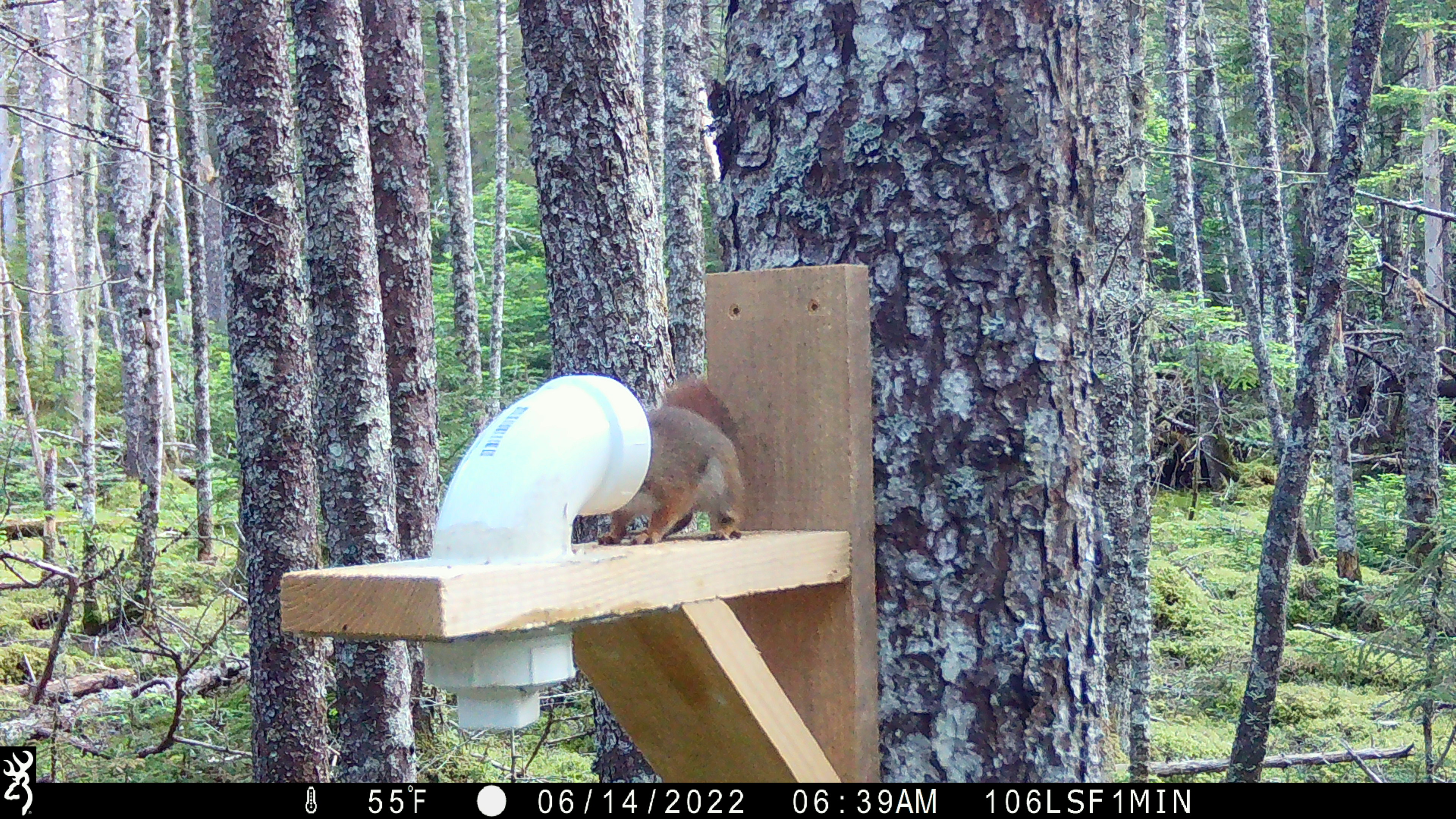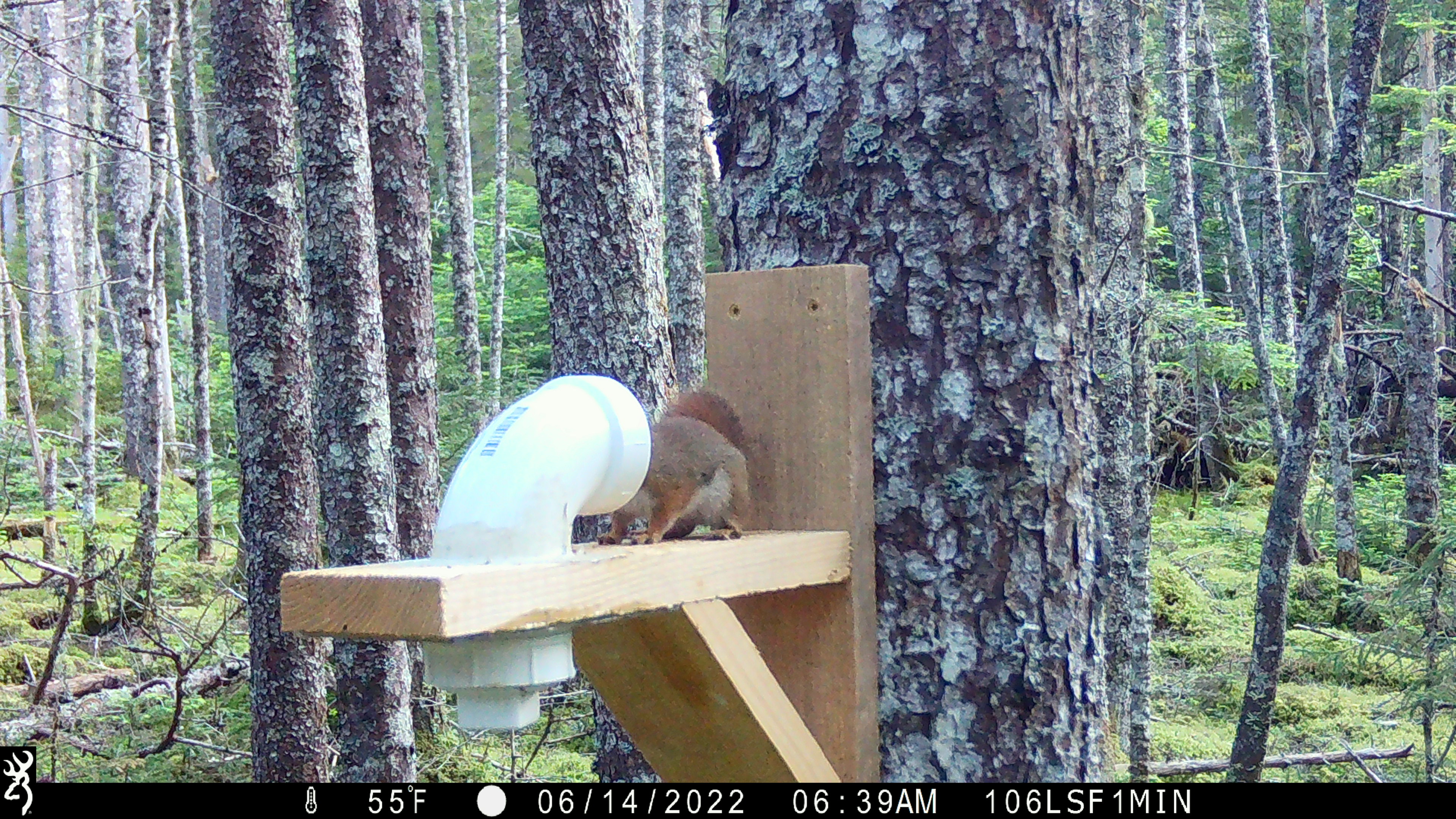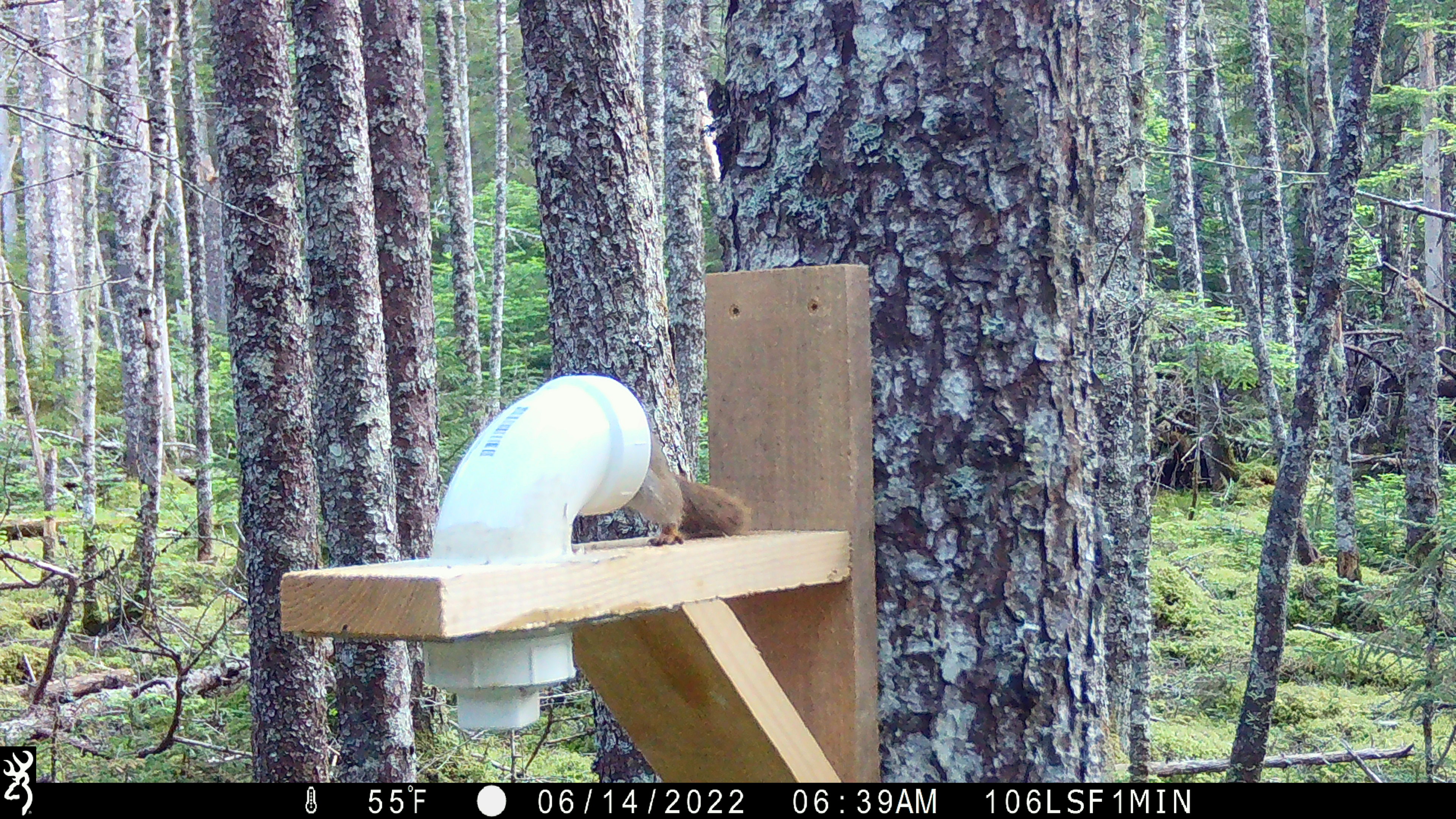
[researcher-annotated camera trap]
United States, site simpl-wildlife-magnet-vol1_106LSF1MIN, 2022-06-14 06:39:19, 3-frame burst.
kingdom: Animalia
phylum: Chordata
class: Mammalia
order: Rodentia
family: Sciuridae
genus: Tamiasciurus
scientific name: Tamiasciurus hudsonicus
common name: red squirrel